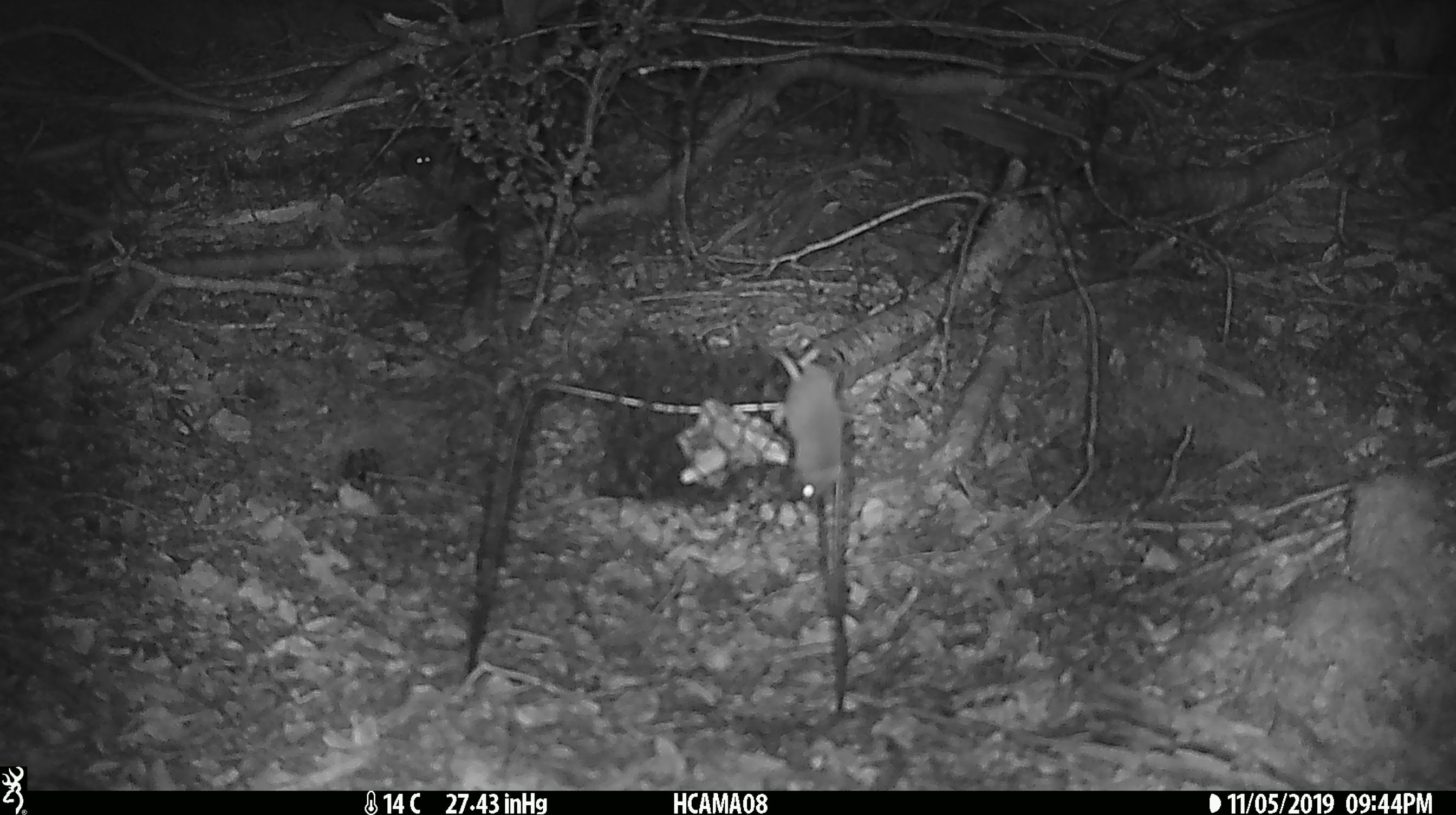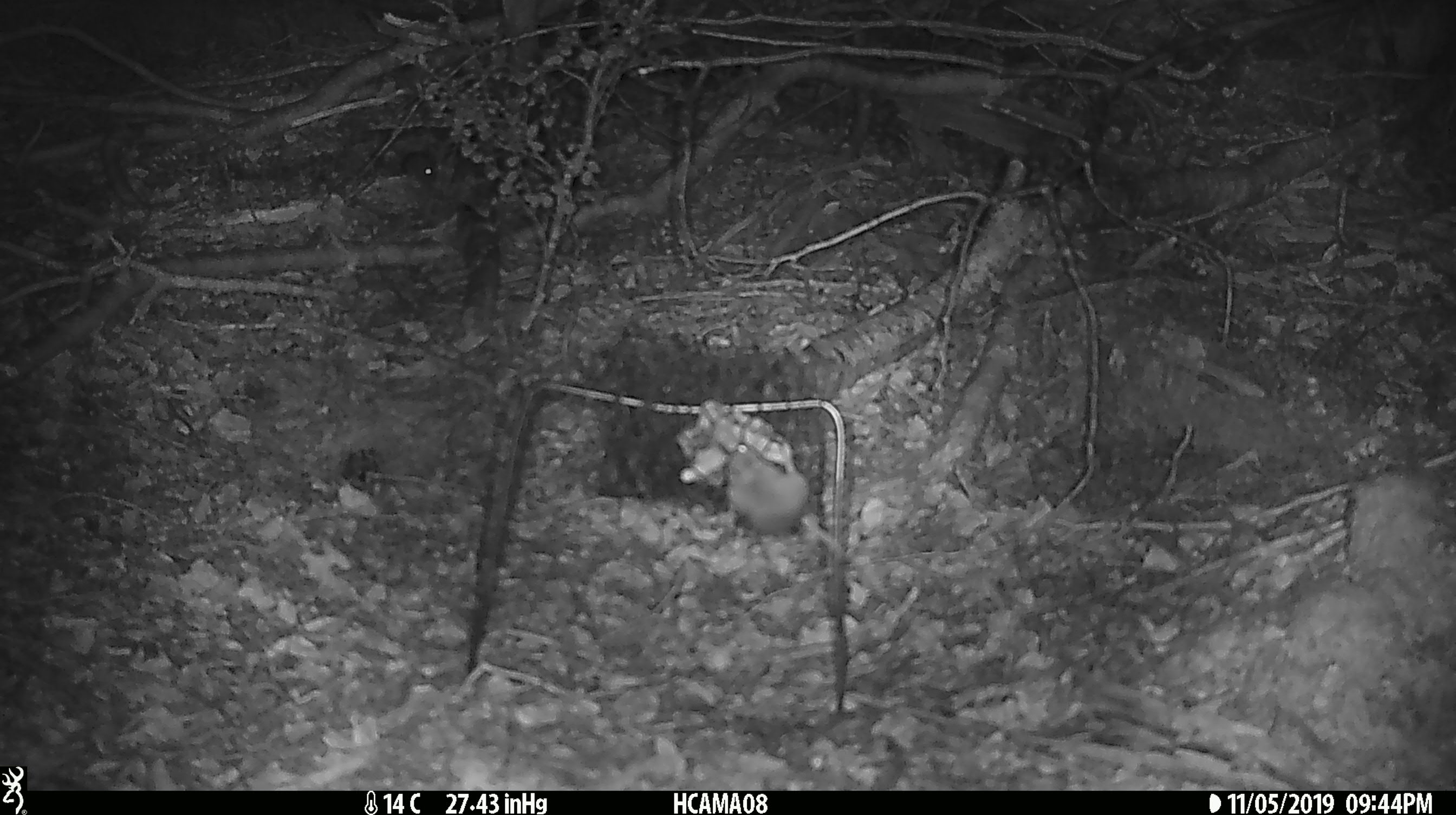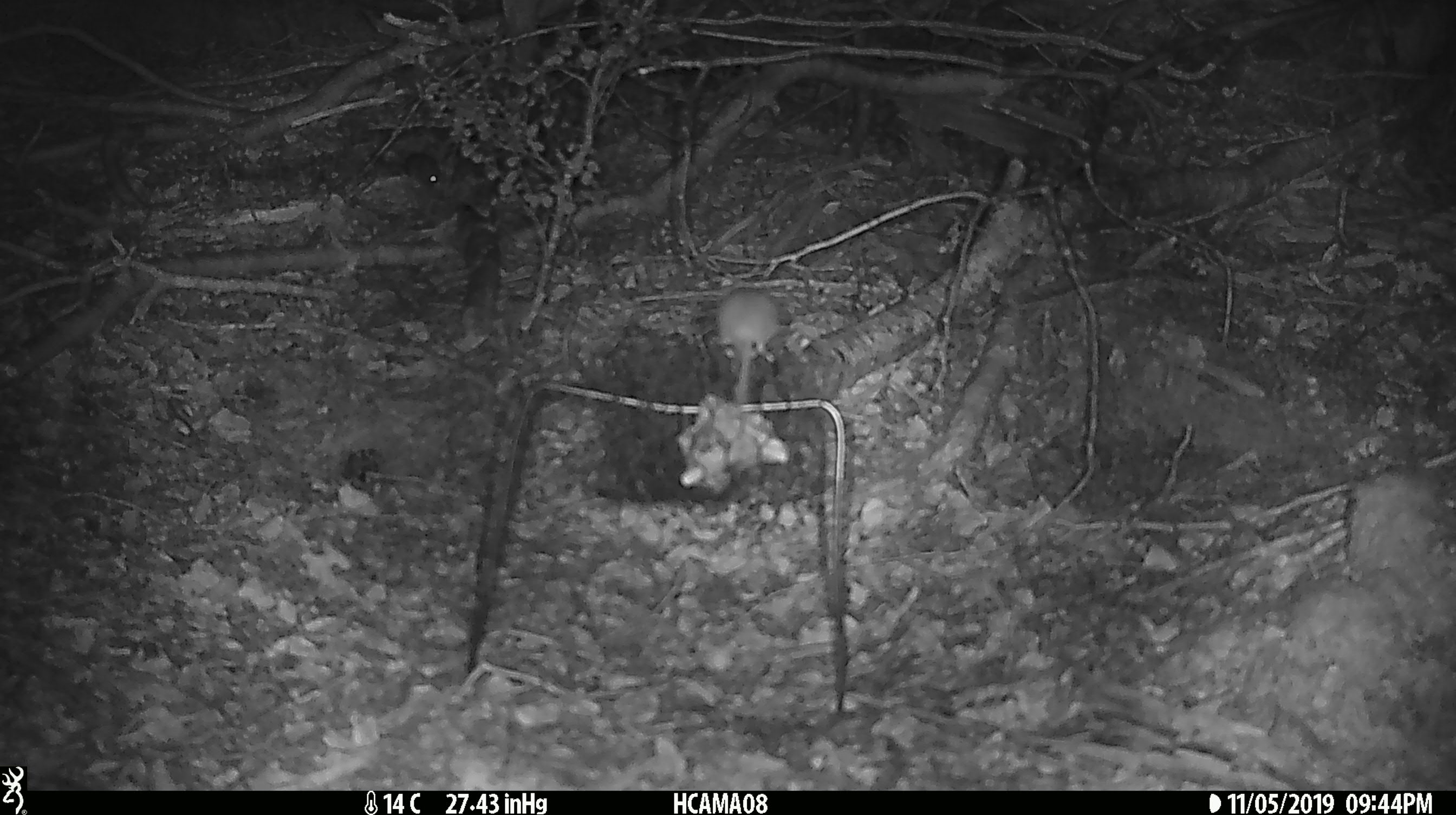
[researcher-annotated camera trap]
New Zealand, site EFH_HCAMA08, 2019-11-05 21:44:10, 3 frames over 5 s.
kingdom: Animalia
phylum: Chordata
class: Mammalia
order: Rodentia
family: Muridae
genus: Mus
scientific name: Mus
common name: mouse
Mouse (Mus).